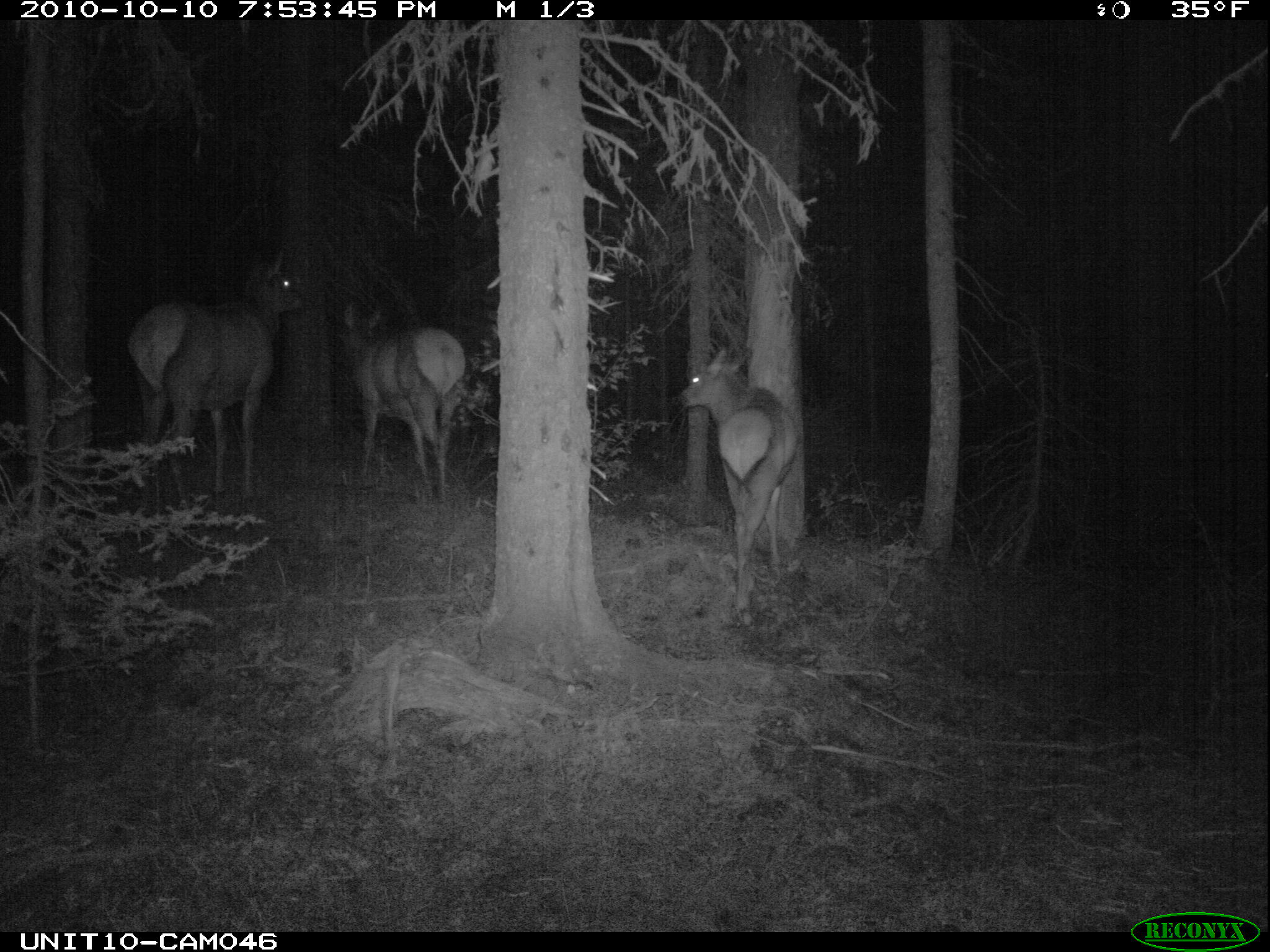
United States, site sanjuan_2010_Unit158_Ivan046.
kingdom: Animalia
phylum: Chordata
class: Mammalia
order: Artiodactyla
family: Cervidae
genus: Cervus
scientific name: Cervus elaphus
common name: red deer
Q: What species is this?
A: Cervus elaphus (red deer).